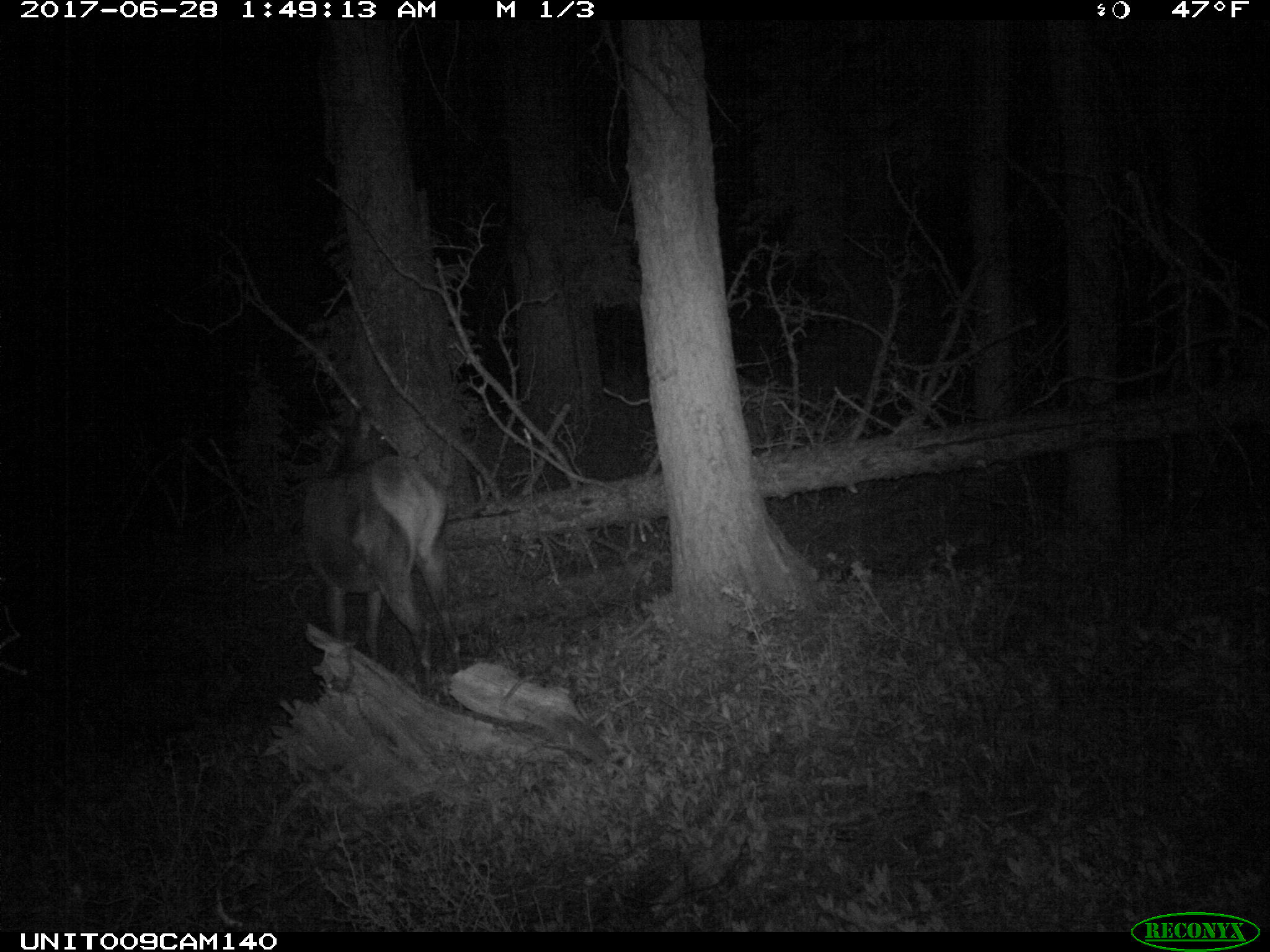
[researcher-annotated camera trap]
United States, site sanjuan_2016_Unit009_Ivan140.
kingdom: Animalia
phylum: Chordata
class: Mammalia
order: Artiodactyla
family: Cervidae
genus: Cervus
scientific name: Cervus elaphus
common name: red deer